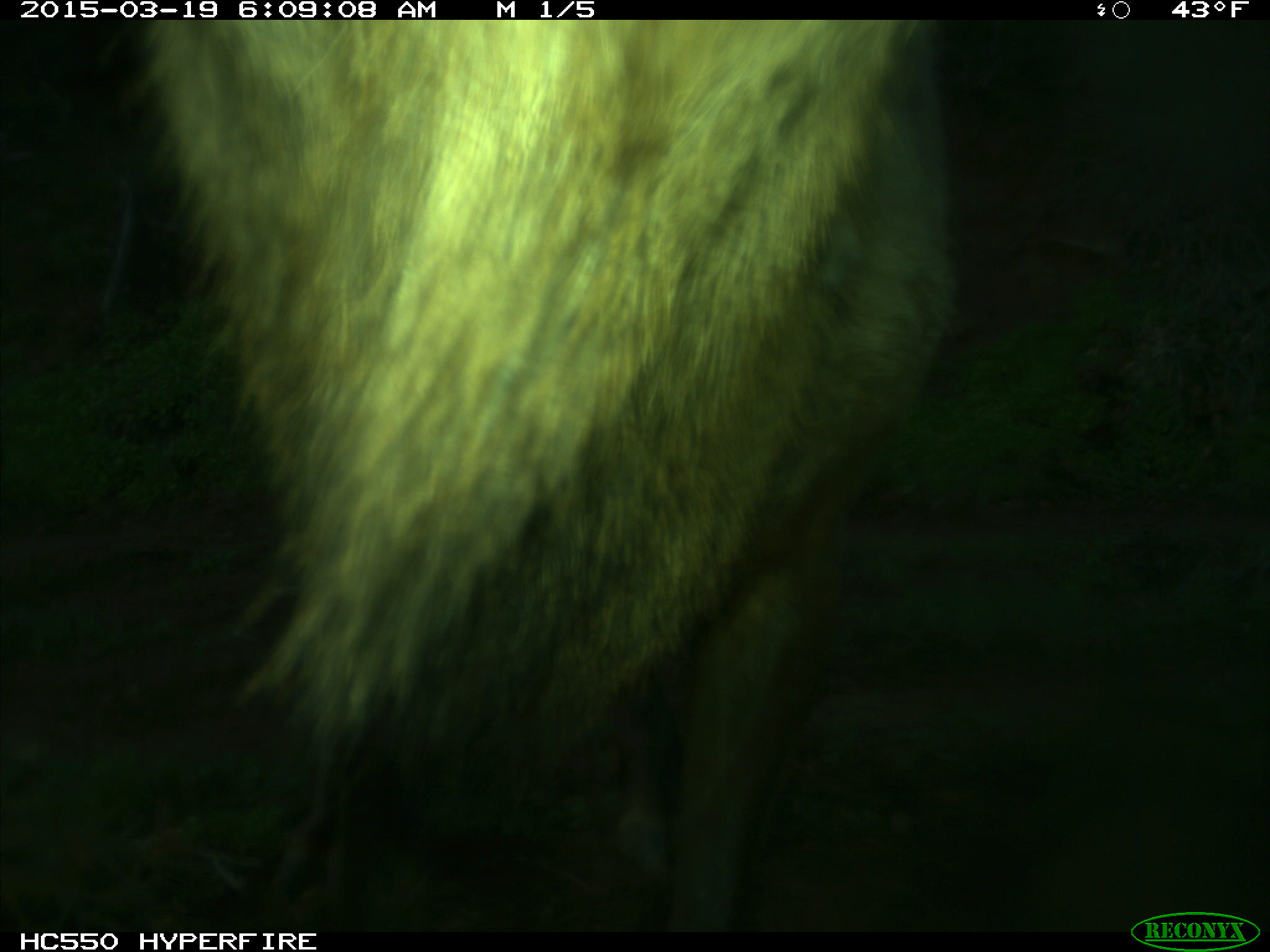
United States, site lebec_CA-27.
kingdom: Animalia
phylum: Chordata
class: Mammalia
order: Artiodactyla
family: Cervidae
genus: Cervus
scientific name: Cervus canadensis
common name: elk